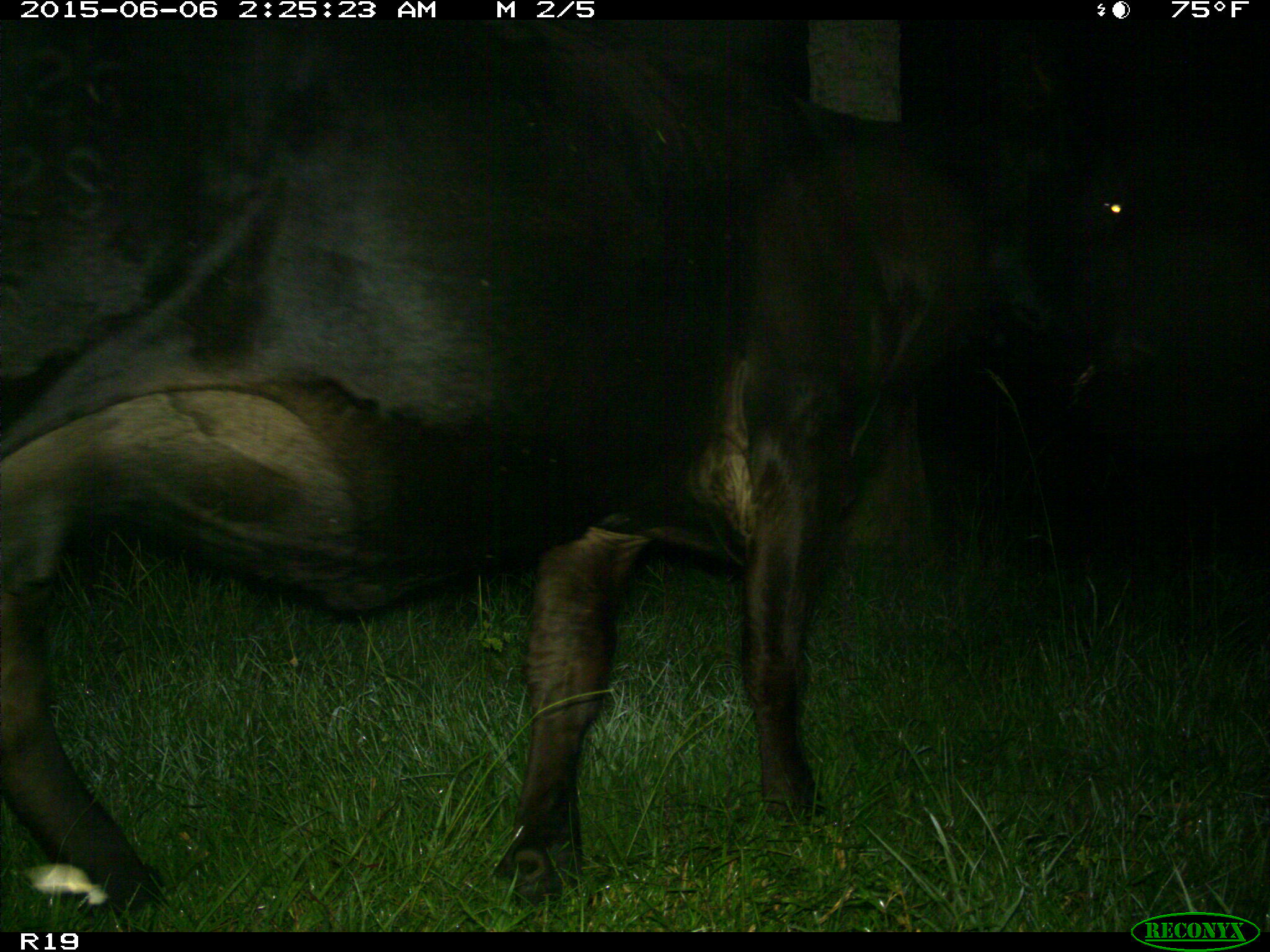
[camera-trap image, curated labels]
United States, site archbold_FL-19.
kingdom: Animalia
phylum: Chordata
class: Mammalia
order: Artiodactyla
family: Bovidae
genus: Bos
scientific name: Bos taurus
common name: domestic cow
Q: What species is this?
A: Bos taurus (domestic cow).